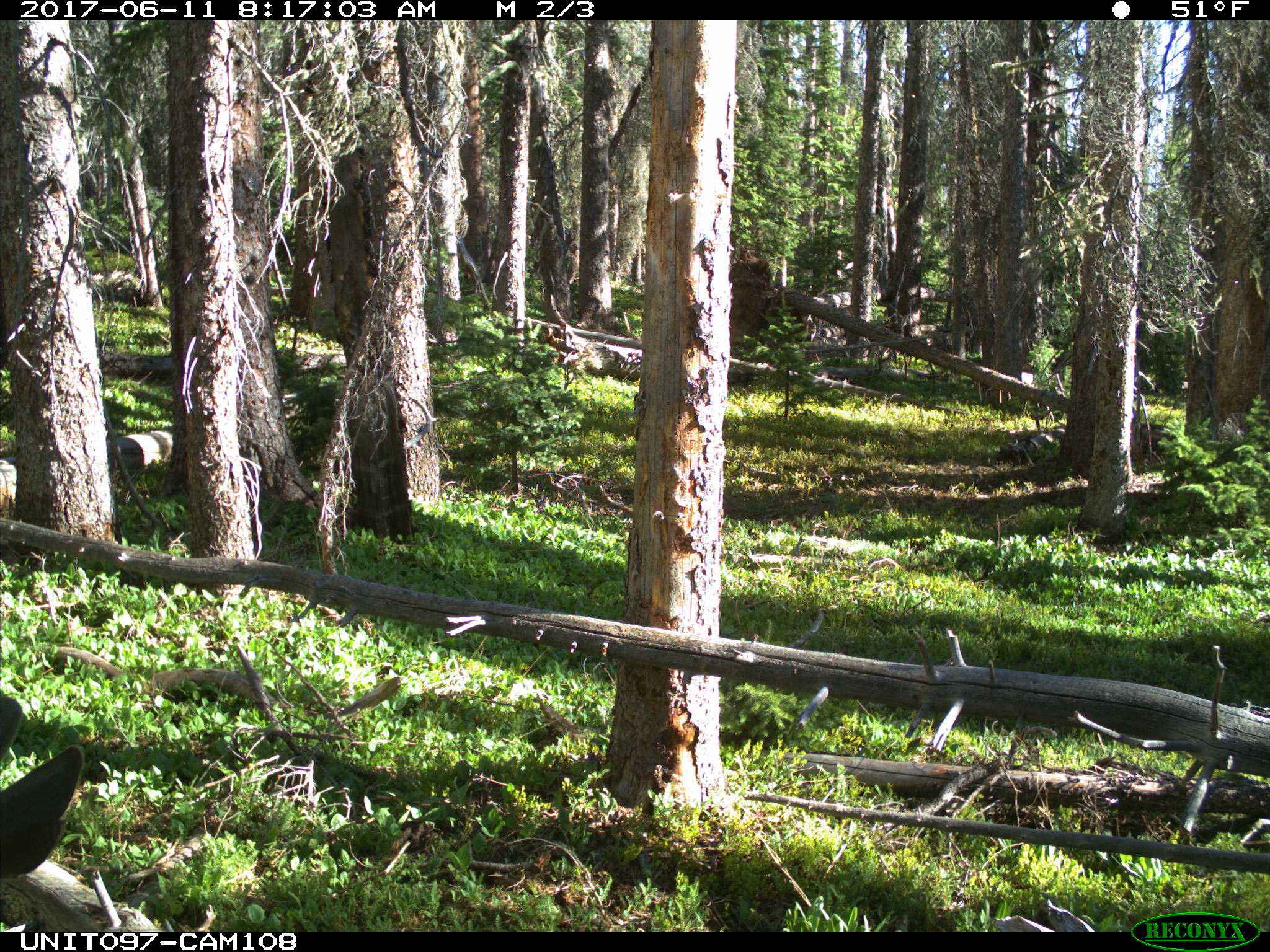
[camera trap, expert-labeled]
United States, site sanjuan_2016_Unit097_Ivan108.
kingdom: Animalia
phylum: Chordata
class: Mammalia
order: Artiodactyla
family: Cervidae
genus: Odocoileus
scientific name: Odocoileus hemionus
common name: mule deer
Odocoileus hemionus (mule deer).